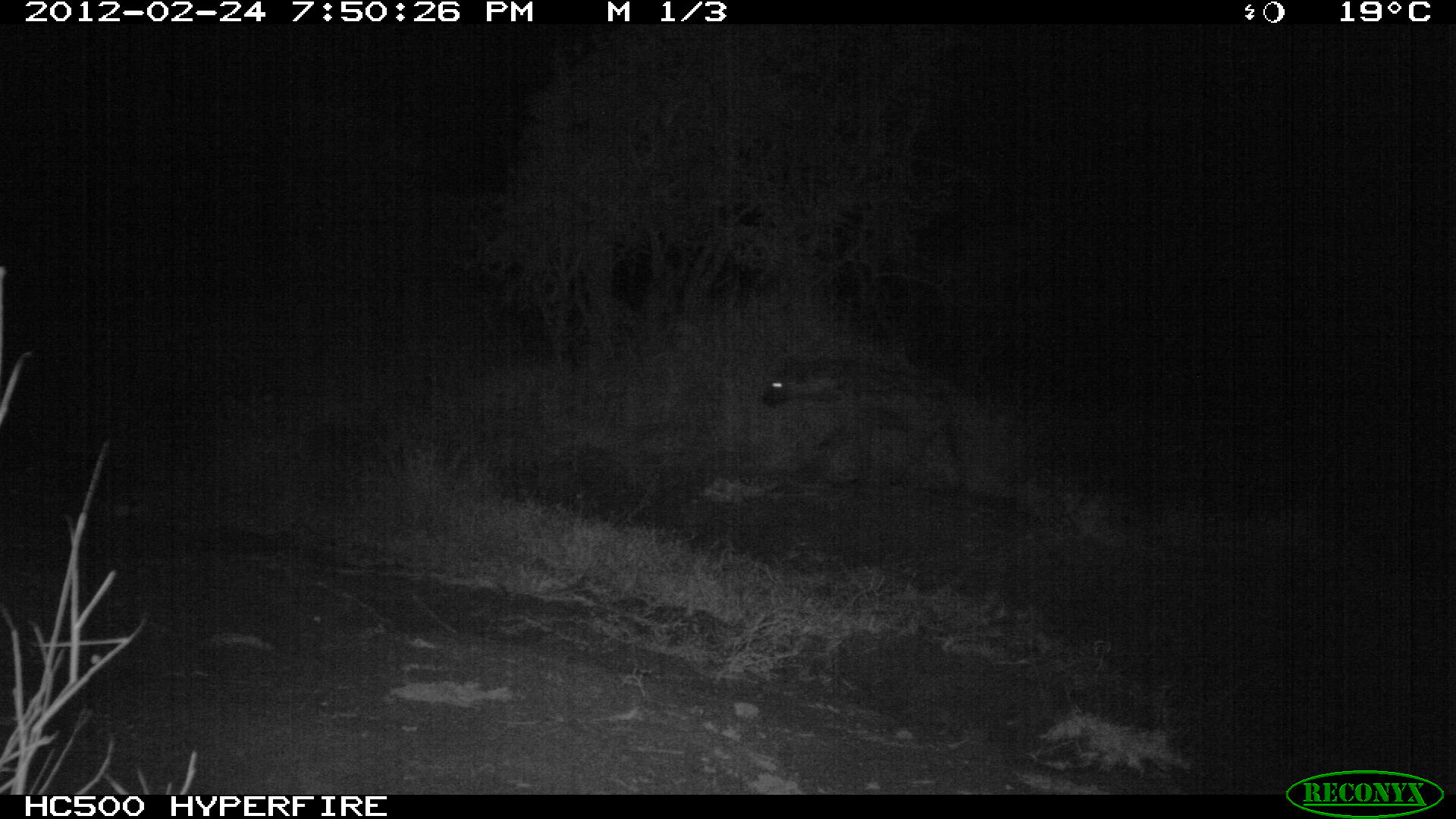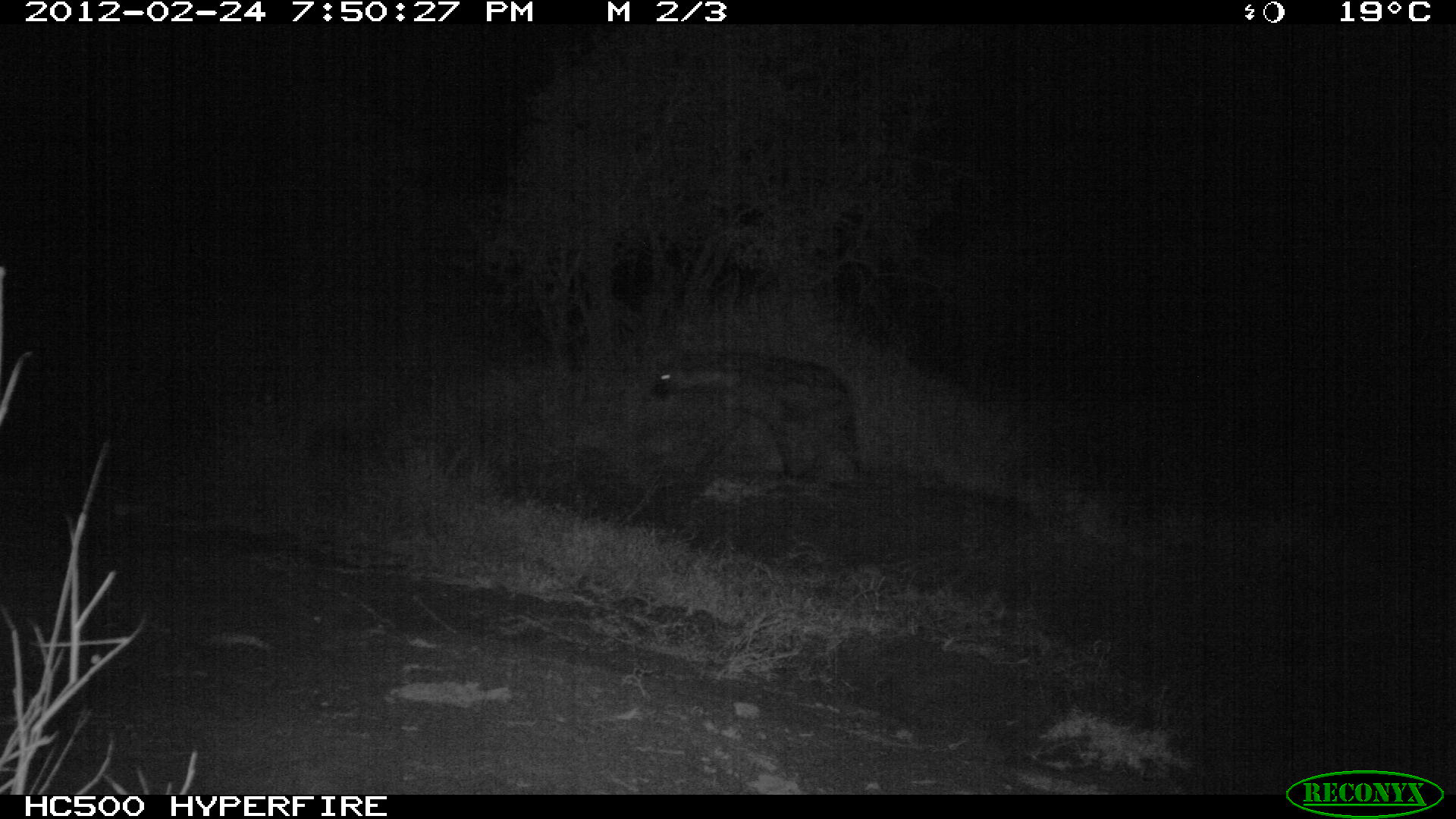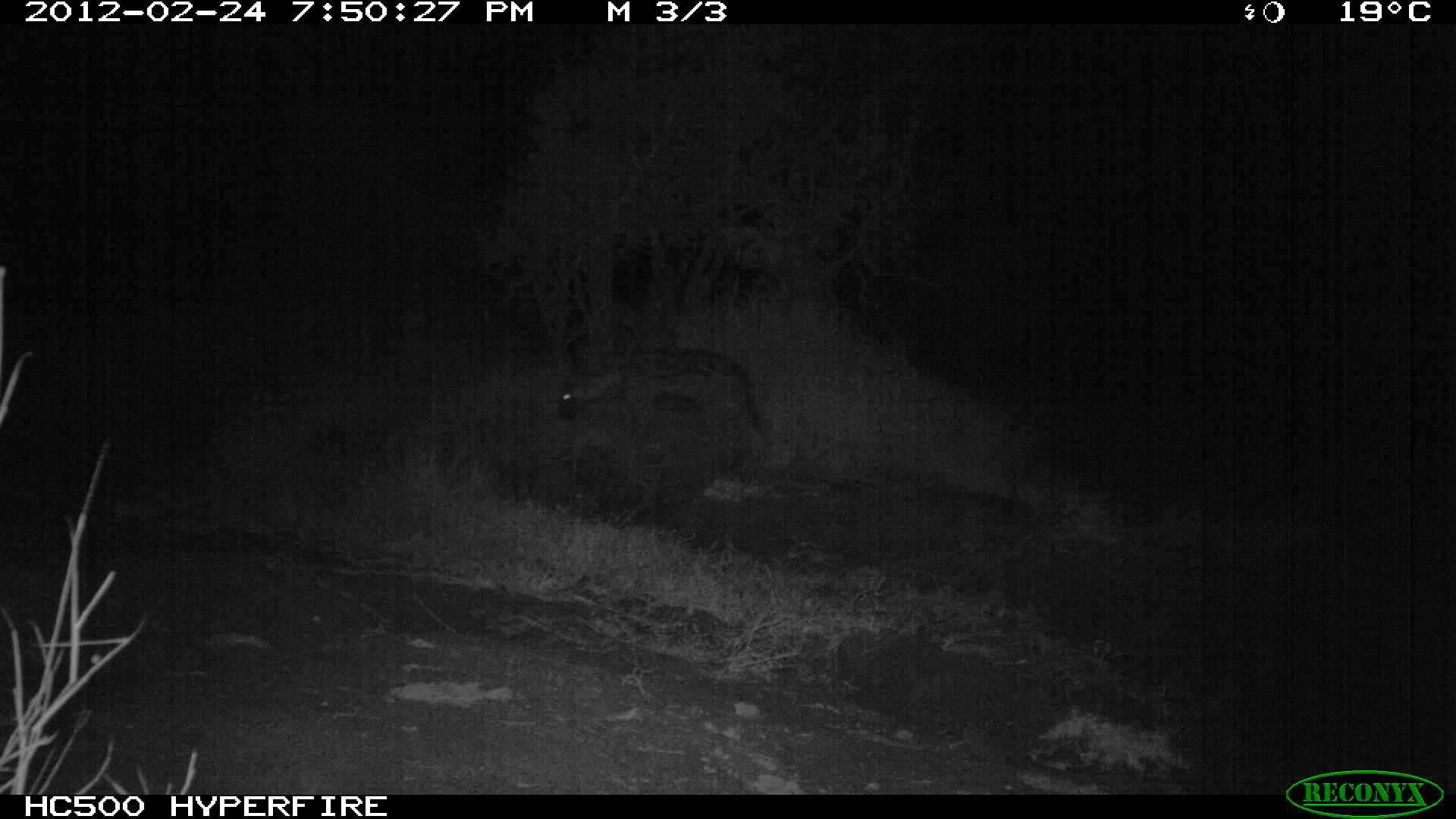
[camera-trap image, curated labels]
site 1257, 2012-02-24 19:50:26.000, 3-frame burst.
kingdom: Animalia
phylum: Chordata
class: Mammalia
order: Carnivora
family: Hyaenidae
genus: Crocuta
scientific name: Crocuta crocuta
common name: spotted hyena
Crocuta crocuta (spotted hyena), count 1.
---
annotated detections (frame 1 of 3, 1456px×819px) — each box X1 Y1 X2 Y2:
crocuta crocuta: 753 344 968 494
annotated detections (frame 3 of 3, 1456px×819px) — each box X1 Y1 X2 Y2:
crocuta crocuta: 547 347 770 480